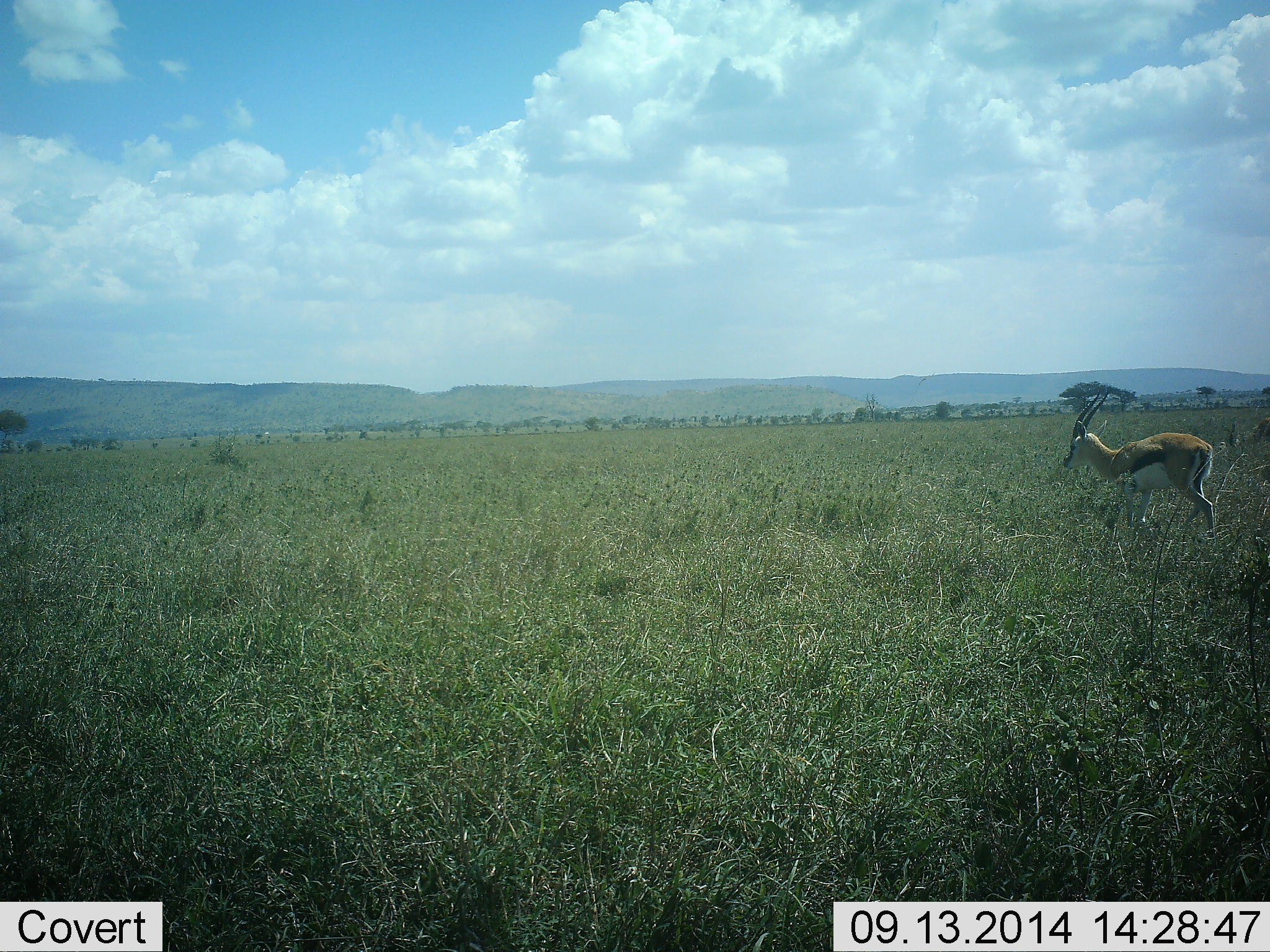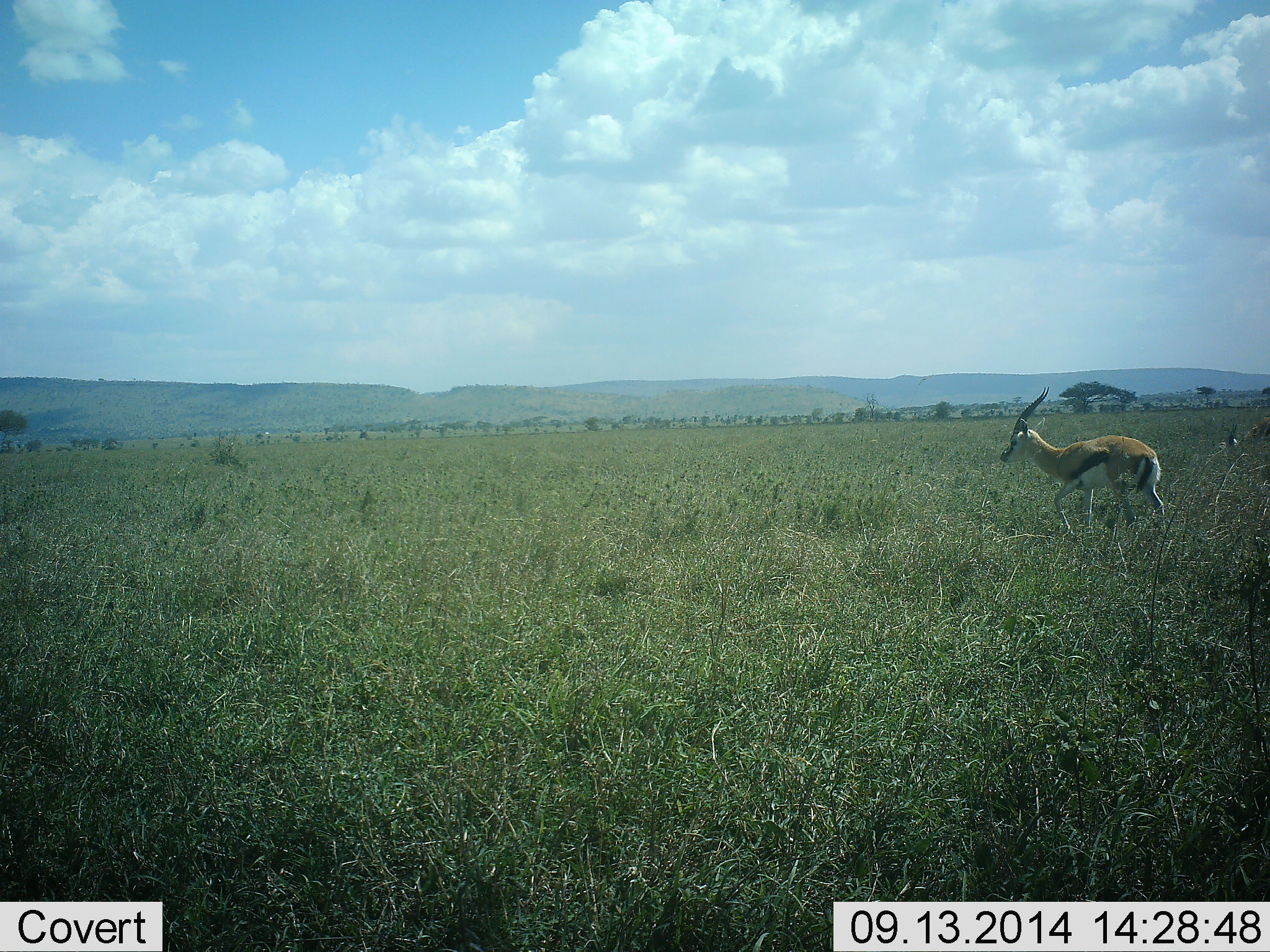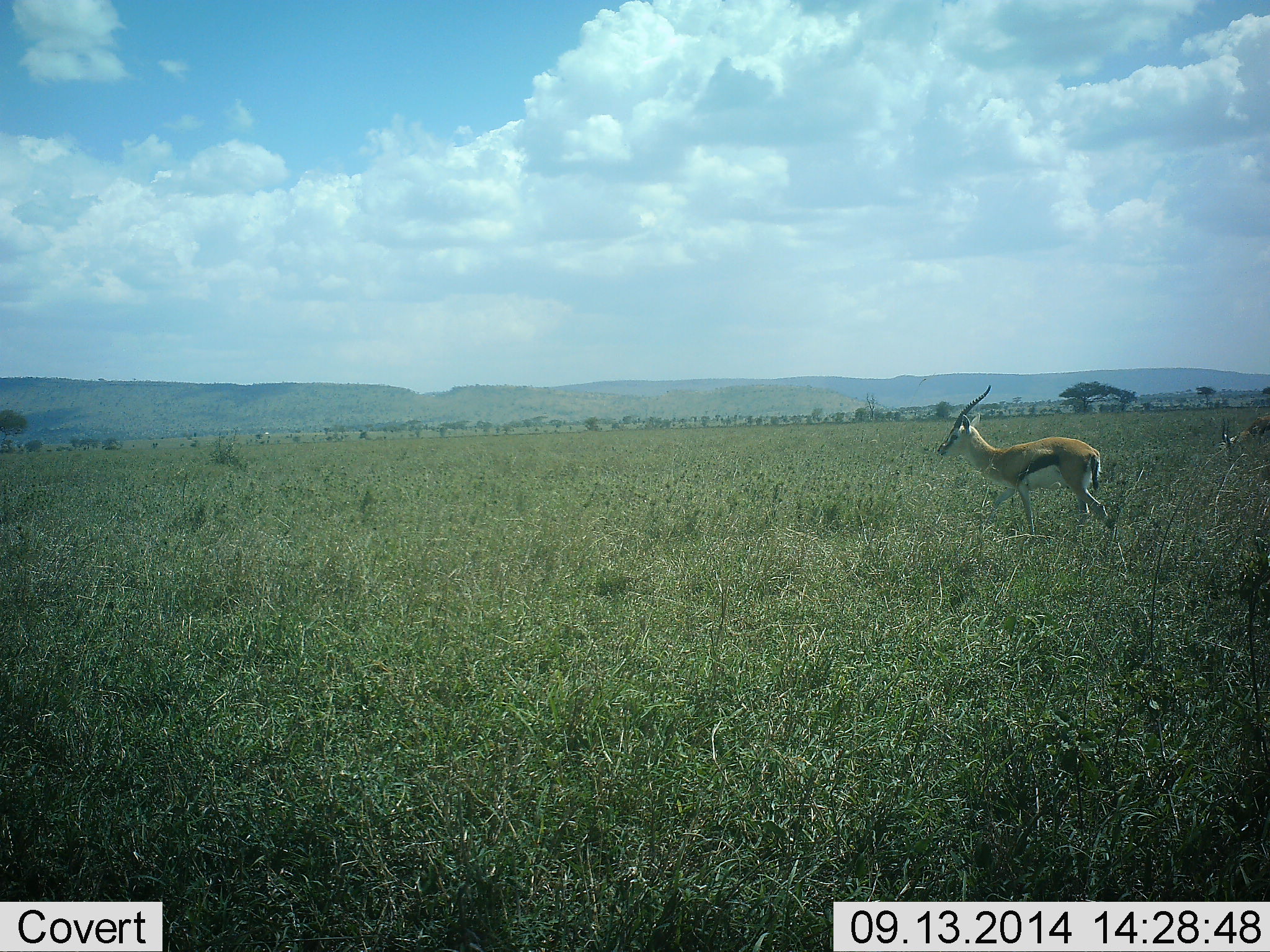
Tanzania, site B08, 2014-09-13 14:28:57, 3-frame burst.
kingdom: Animalia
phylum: Chordata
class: Mammalia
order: Artiodactyla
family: Bovidae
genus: Eudorcas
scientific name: Eudorcas thomsonii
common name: thomson's gazelle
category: gazellethomsons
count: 2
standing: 0%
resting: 0%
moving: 100%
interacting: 0%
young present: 0%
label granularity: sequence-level